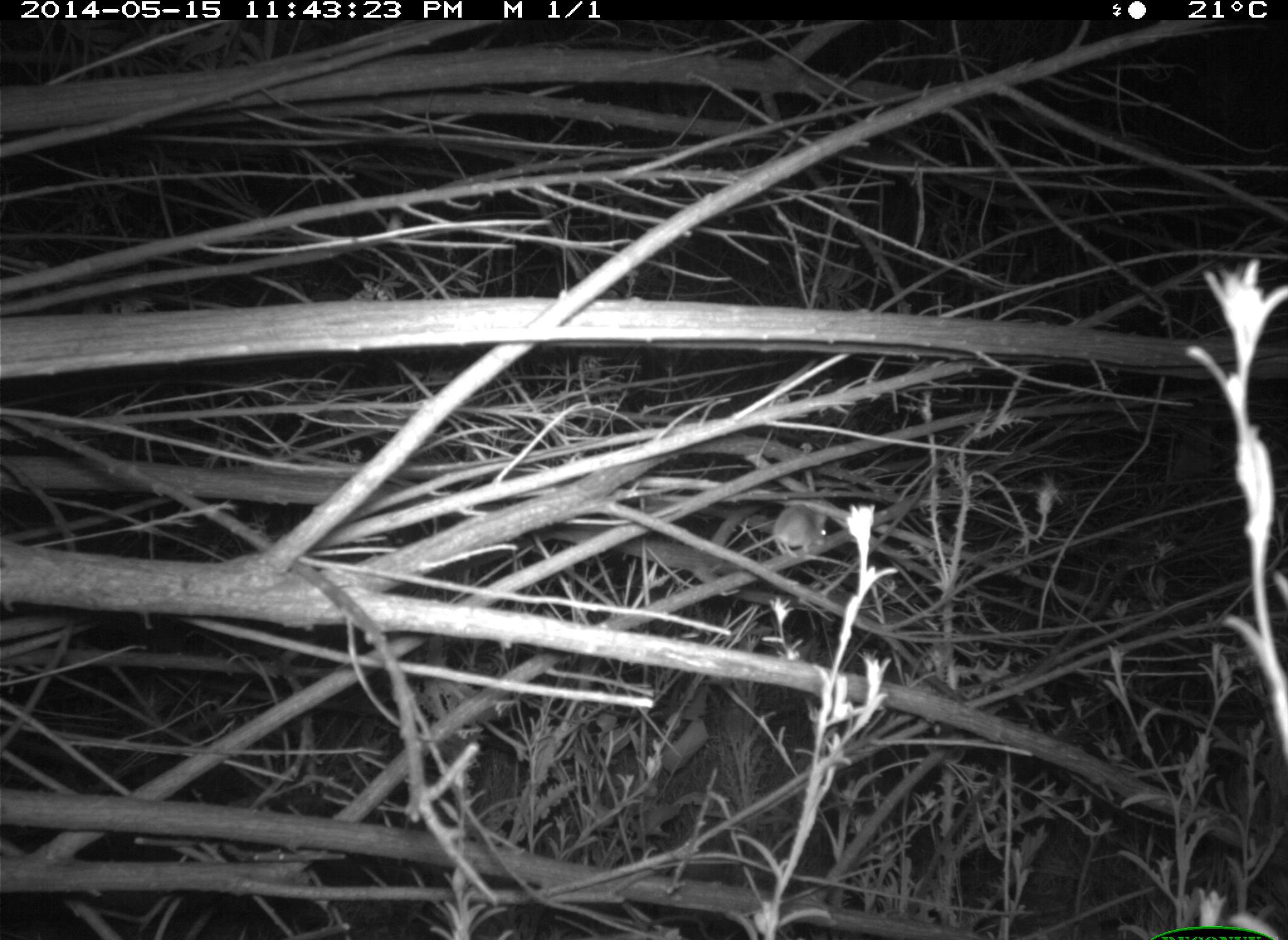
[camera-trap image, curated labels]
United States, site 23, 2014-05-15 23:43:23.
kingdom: Animalia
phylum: Chordata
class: Mammalia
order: Rodentia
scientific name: Rodentia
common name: rodent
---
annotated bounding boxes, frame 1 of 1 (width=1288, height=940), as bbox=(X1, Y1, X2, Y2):
rodent: bbox=(706, 504, 829, 571)